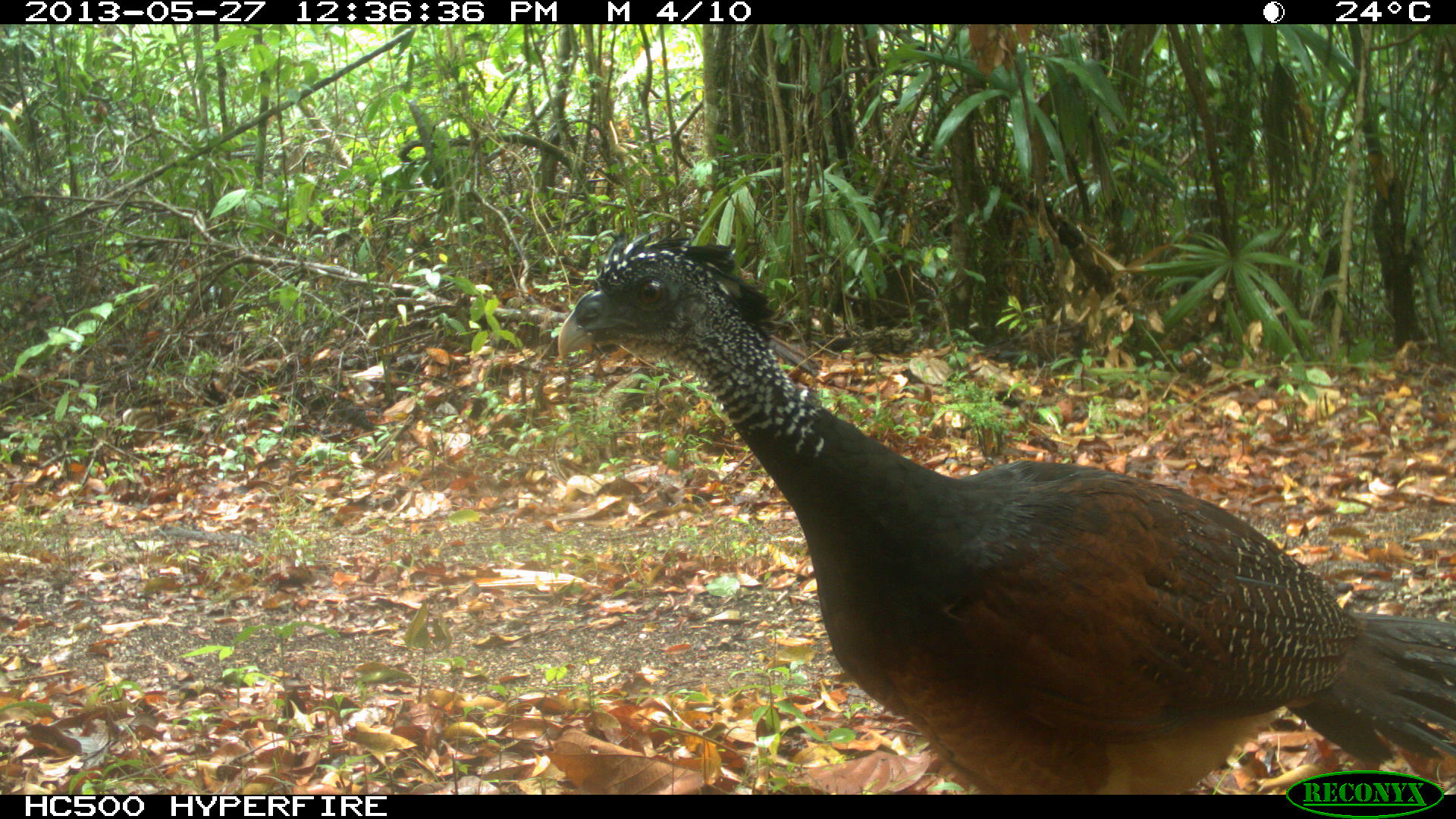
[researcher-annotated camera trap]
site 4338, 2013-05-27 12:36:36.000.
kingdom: Animalia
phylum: Chordata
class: Aves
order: Galliformes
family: Cracidae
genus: Crax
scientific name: Crax rubra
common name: great curassow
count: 2